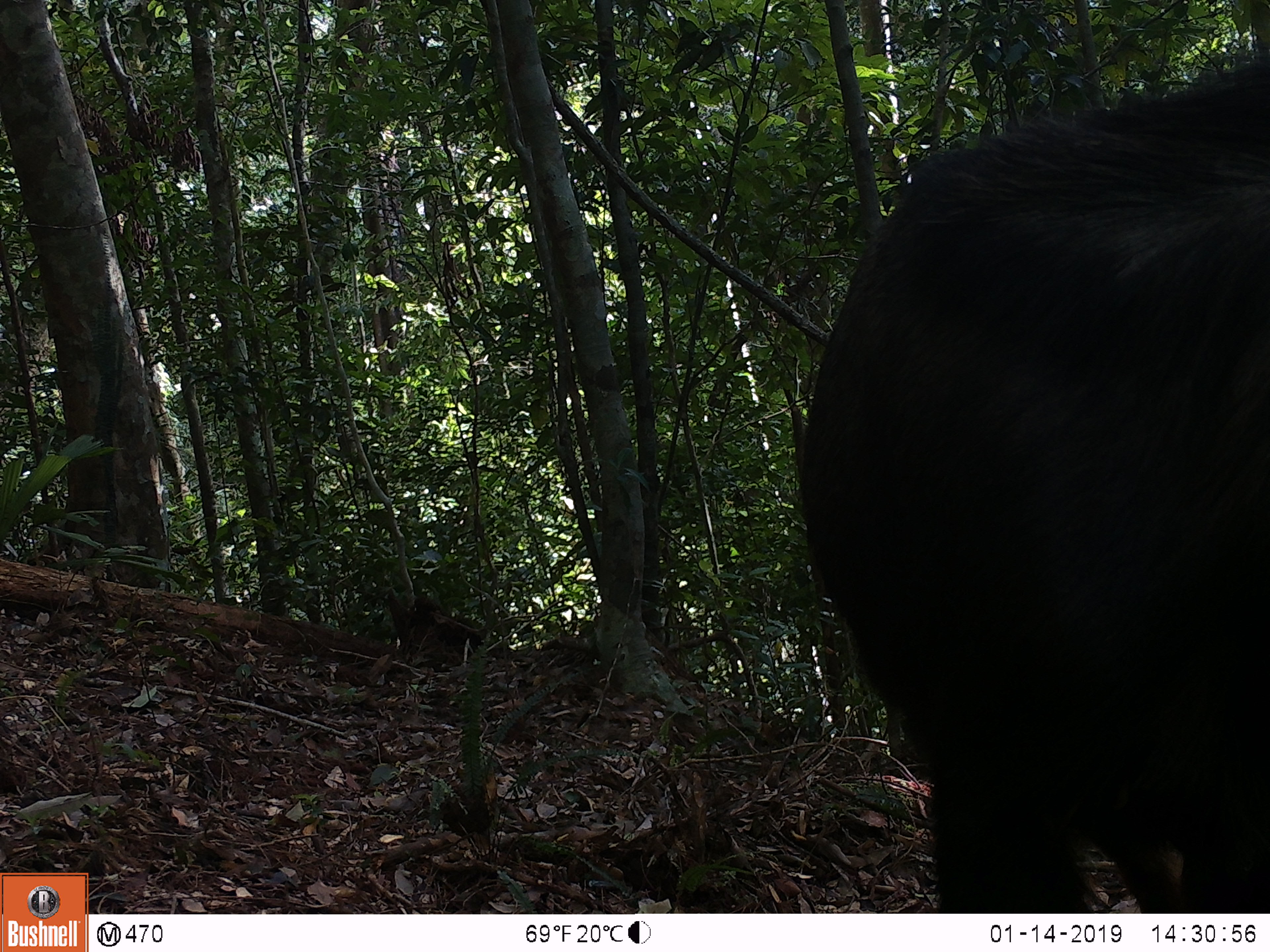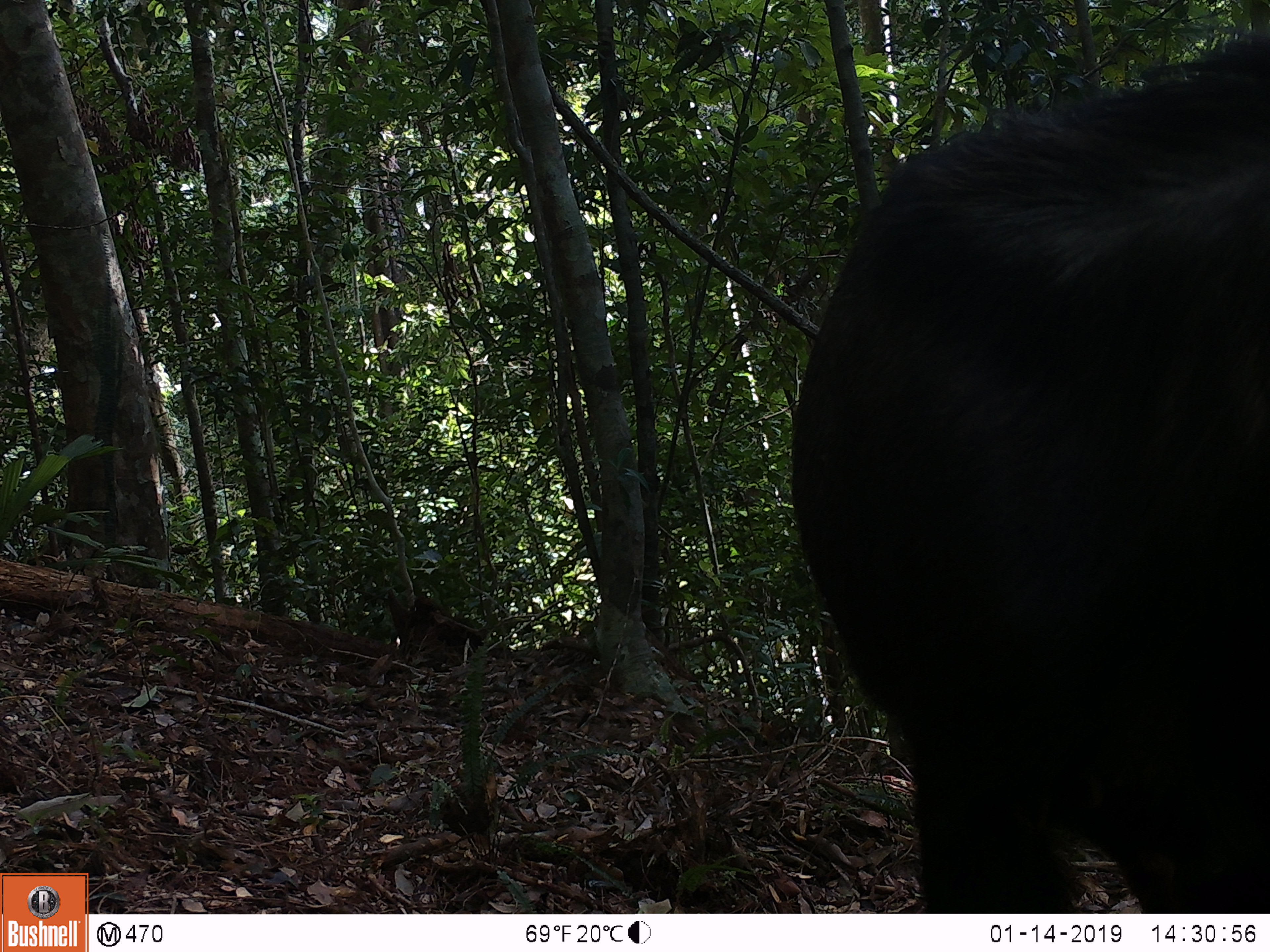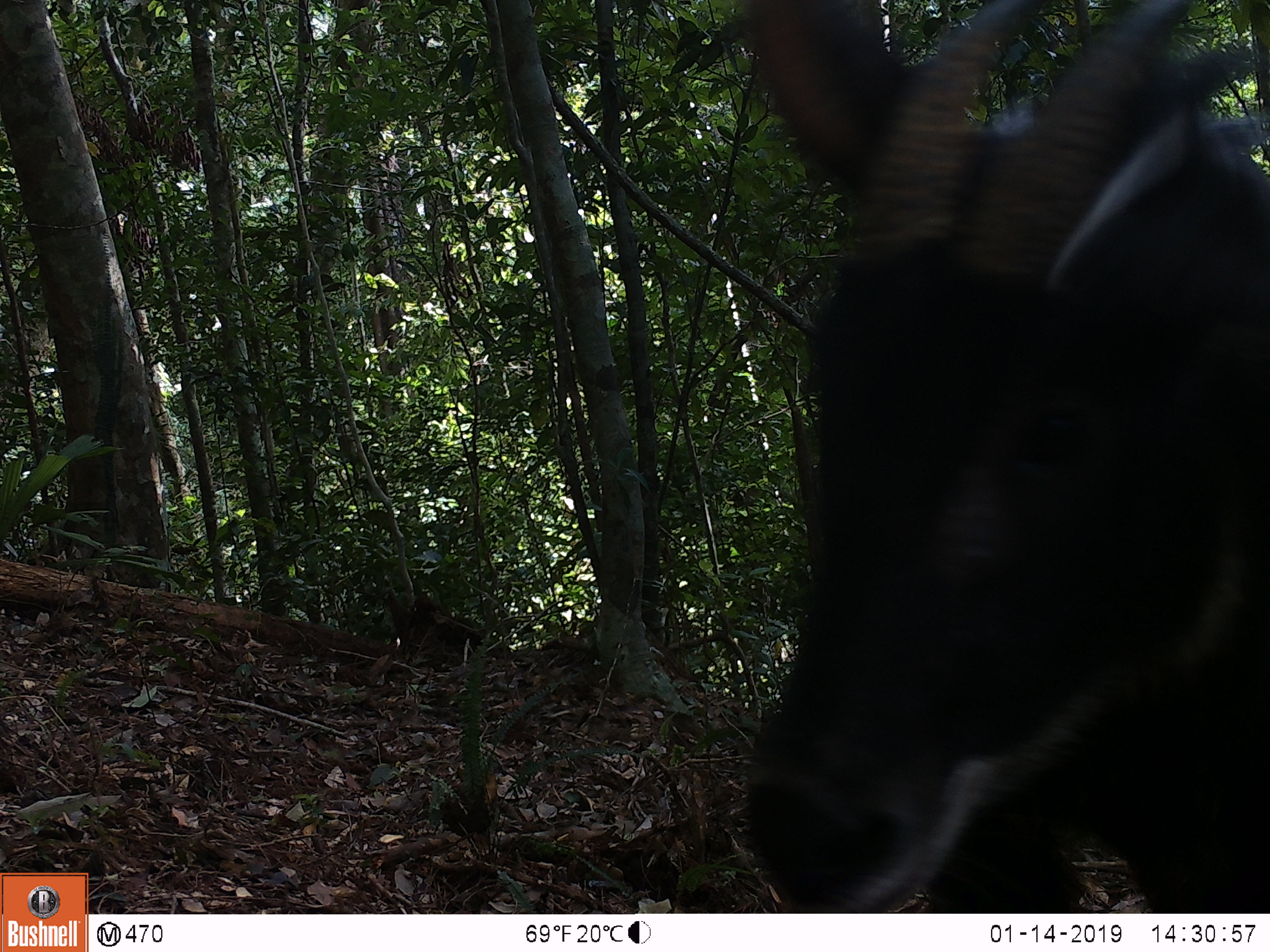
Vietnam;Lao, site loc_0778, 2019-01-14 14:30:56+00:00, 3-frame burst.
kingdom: Animalia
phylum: Chordata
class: Mammalia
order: Artiodactyla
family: Bovidae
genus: Capricornis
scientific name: Capricornis sumatraensis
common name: chinese serow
Chinese serow (Capricornis sumatraensis). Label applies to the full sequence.